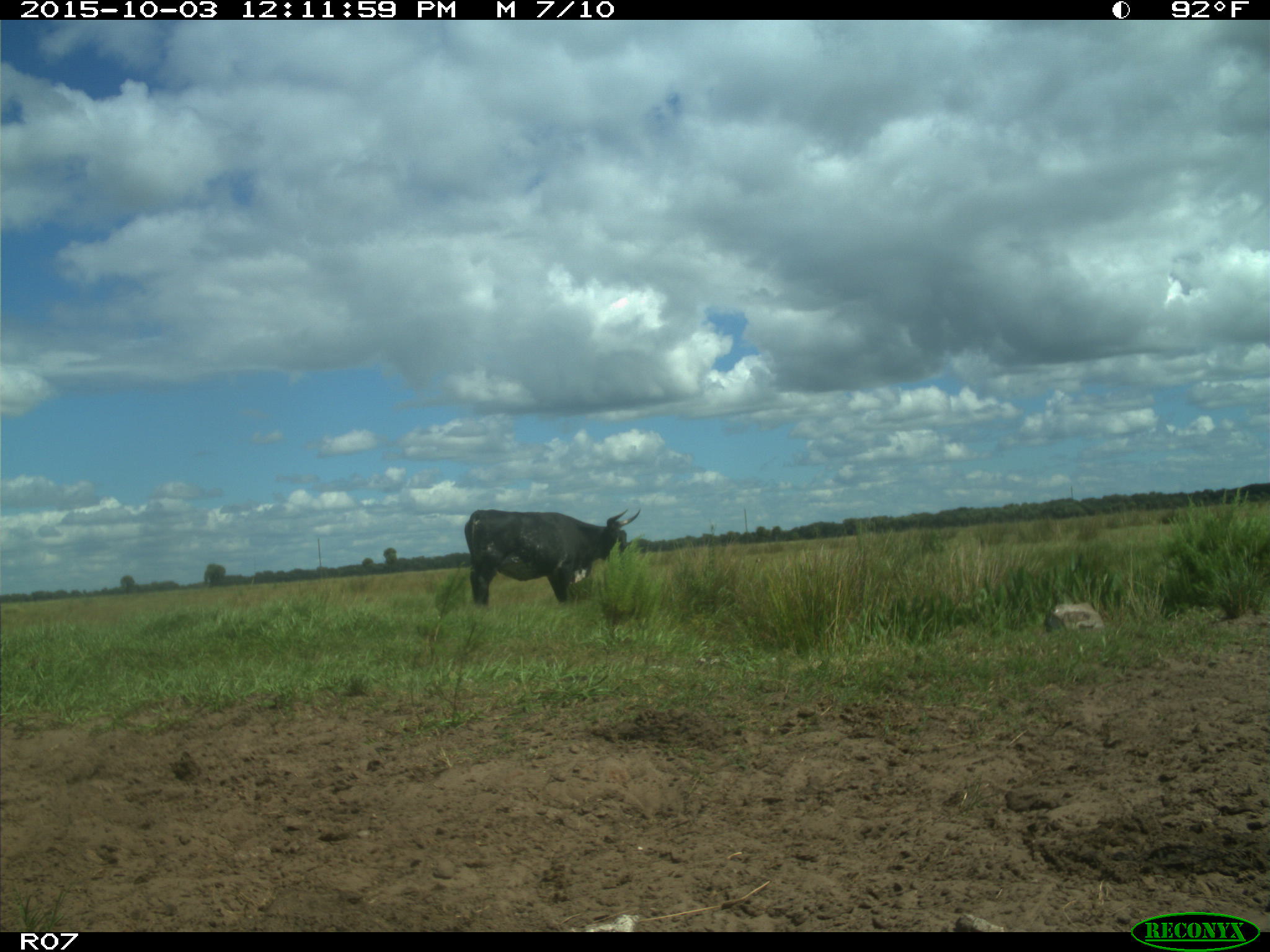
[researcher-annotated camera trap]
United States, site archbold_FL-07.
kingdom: Animalia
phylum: Chordata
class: Mammalia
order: Artiodactyla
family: Bovidae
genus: Bos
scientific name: Bos taurus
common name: domestic cow